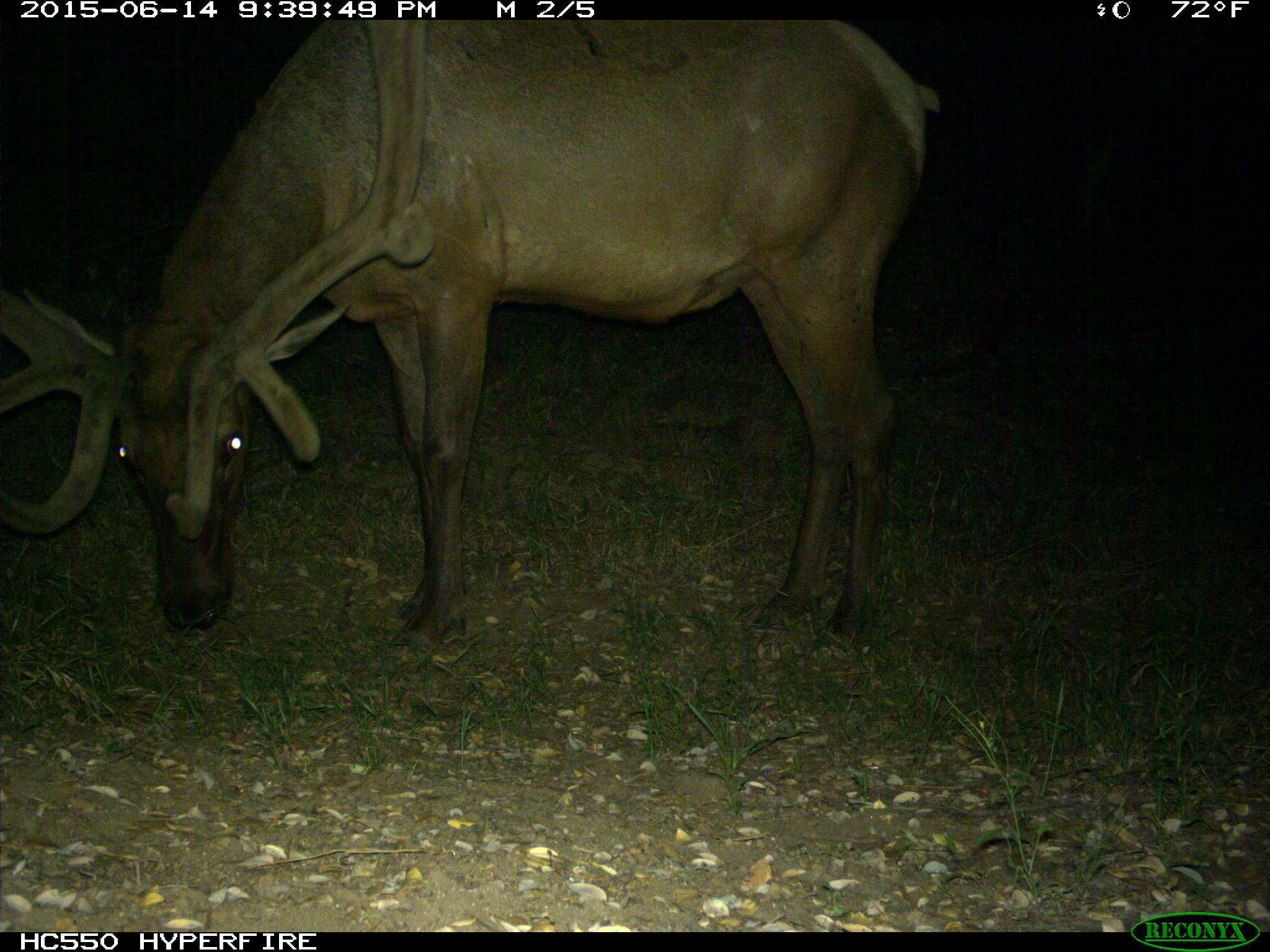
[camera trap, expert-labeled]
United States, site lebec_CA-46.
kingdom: Animalia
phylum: Chordata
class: Mammalia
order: Artiodactyla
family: Cervidae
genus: Cervus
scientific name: Cervus canadensis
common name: elk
Cervus canadensis (elk).